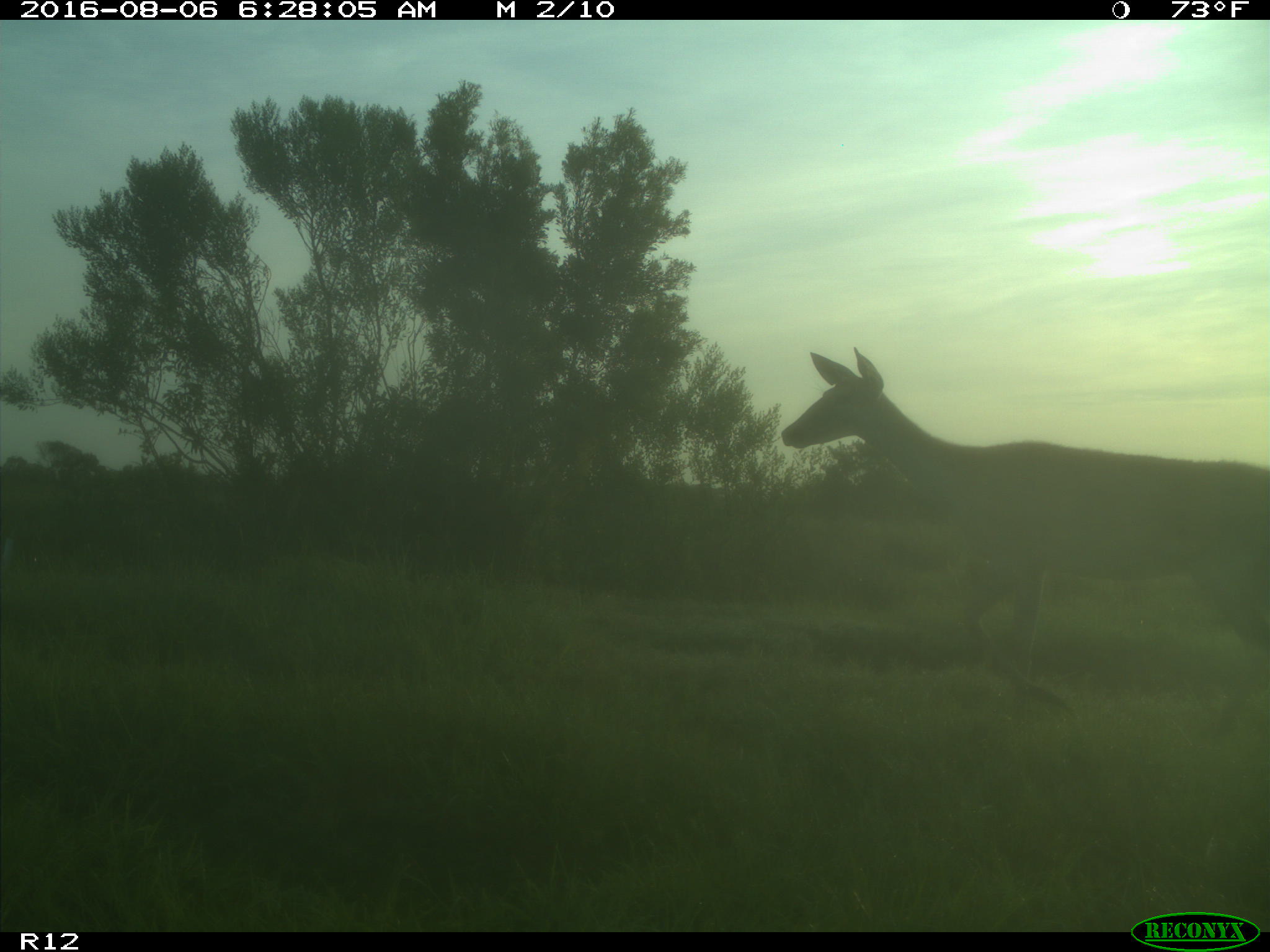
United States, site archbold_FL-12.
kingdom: Animalia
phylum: Chordata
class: Mammalia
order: Artiodactyla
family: Cervidae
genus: Odocoileus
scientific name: Odocoileus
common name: deer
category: unidentified deer